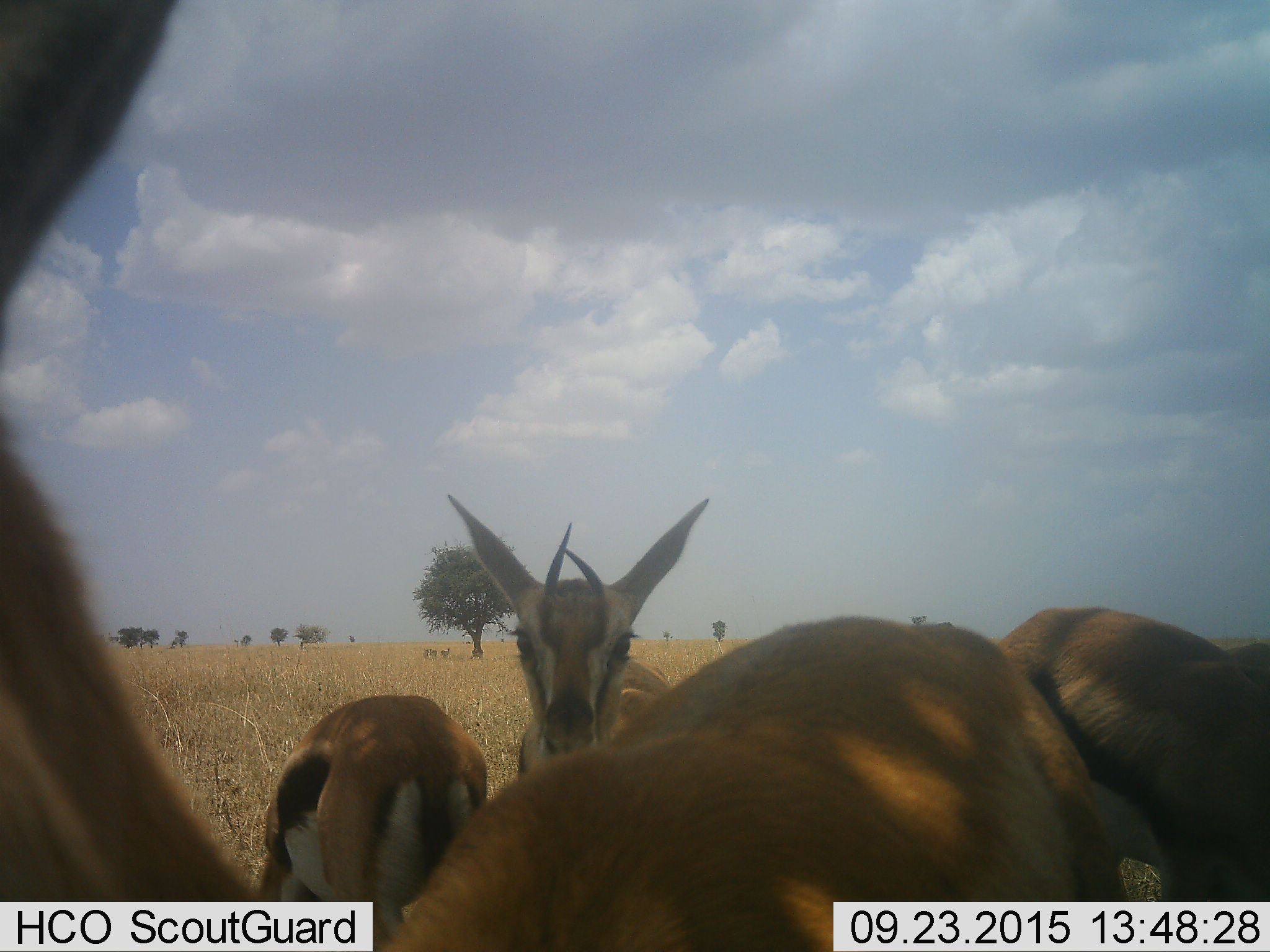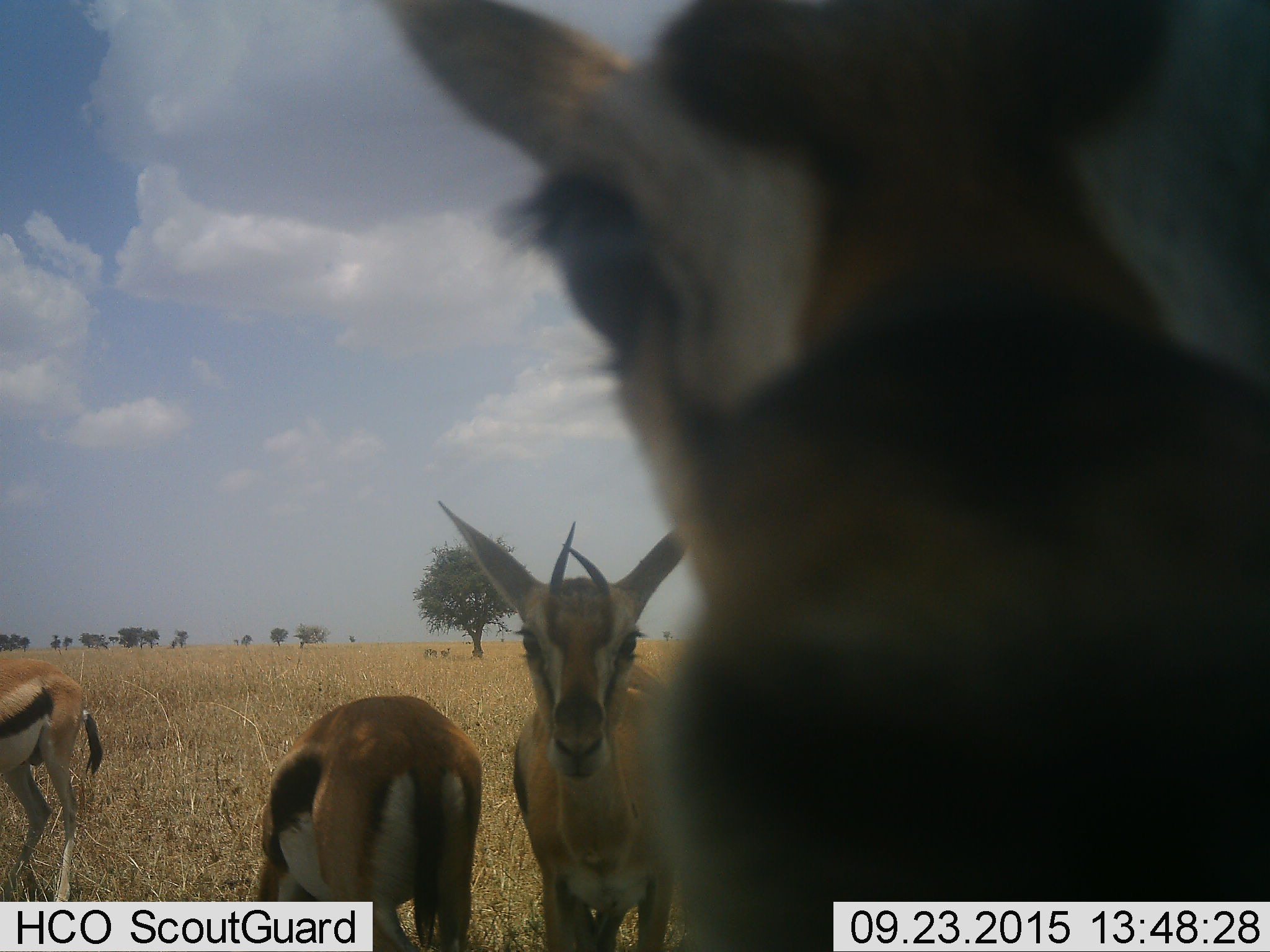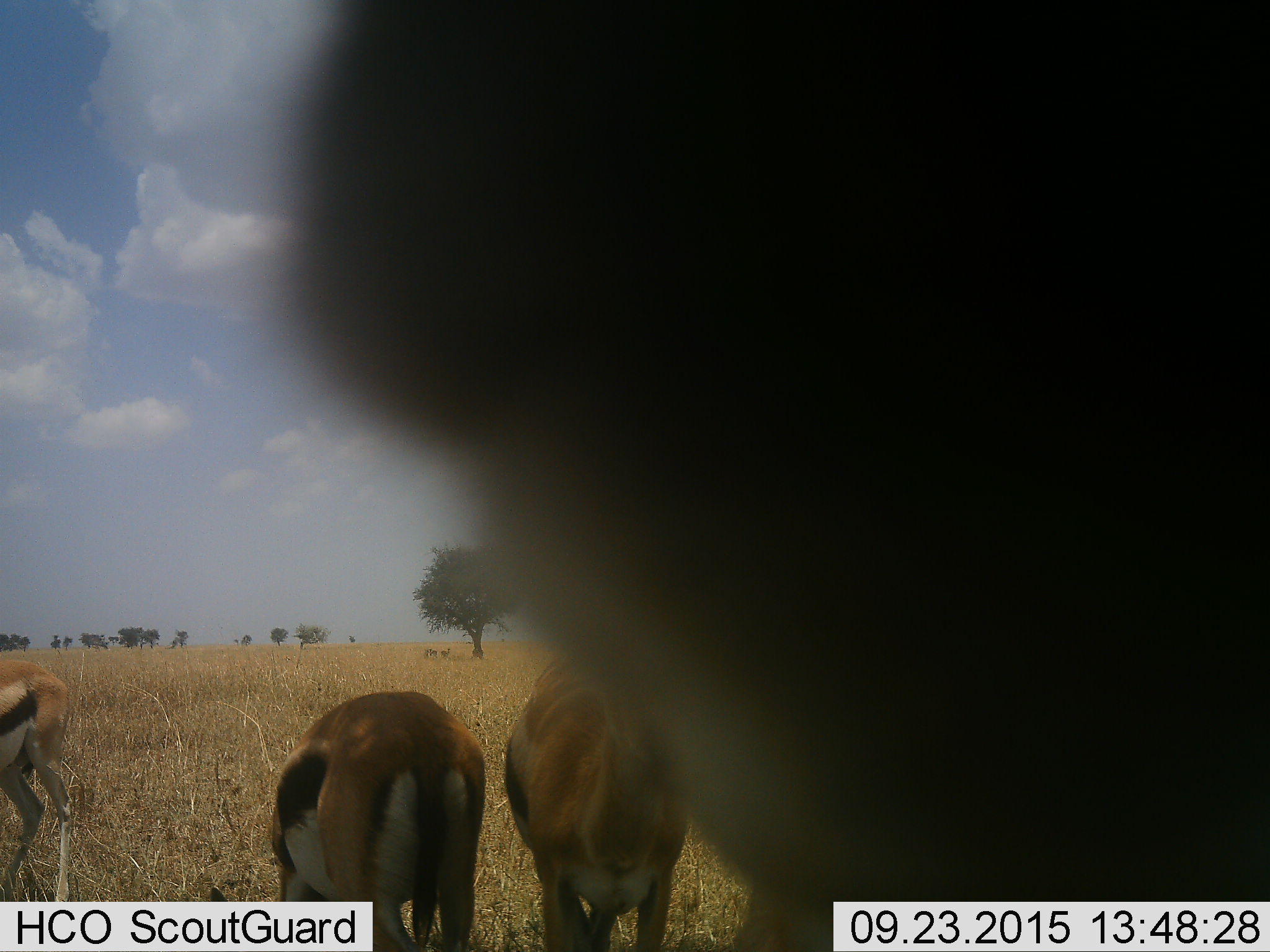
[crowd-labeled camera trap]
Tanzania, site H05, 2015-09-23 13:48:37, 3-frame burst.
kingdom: Animalia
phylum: Chordata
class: Mammalia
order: Artiodactyla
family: Bovidae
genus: Eudorcas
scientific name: Eudorcas thomsonii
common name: thomson's gazelle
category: gazellethomsons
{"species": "gazellethomsons (thomson's gazelle) (Eudorcas thomsonii)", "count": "5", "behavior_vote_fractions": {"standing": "88%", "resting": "0%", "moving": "62%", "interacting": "0%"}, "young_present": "12%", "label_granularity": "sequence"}